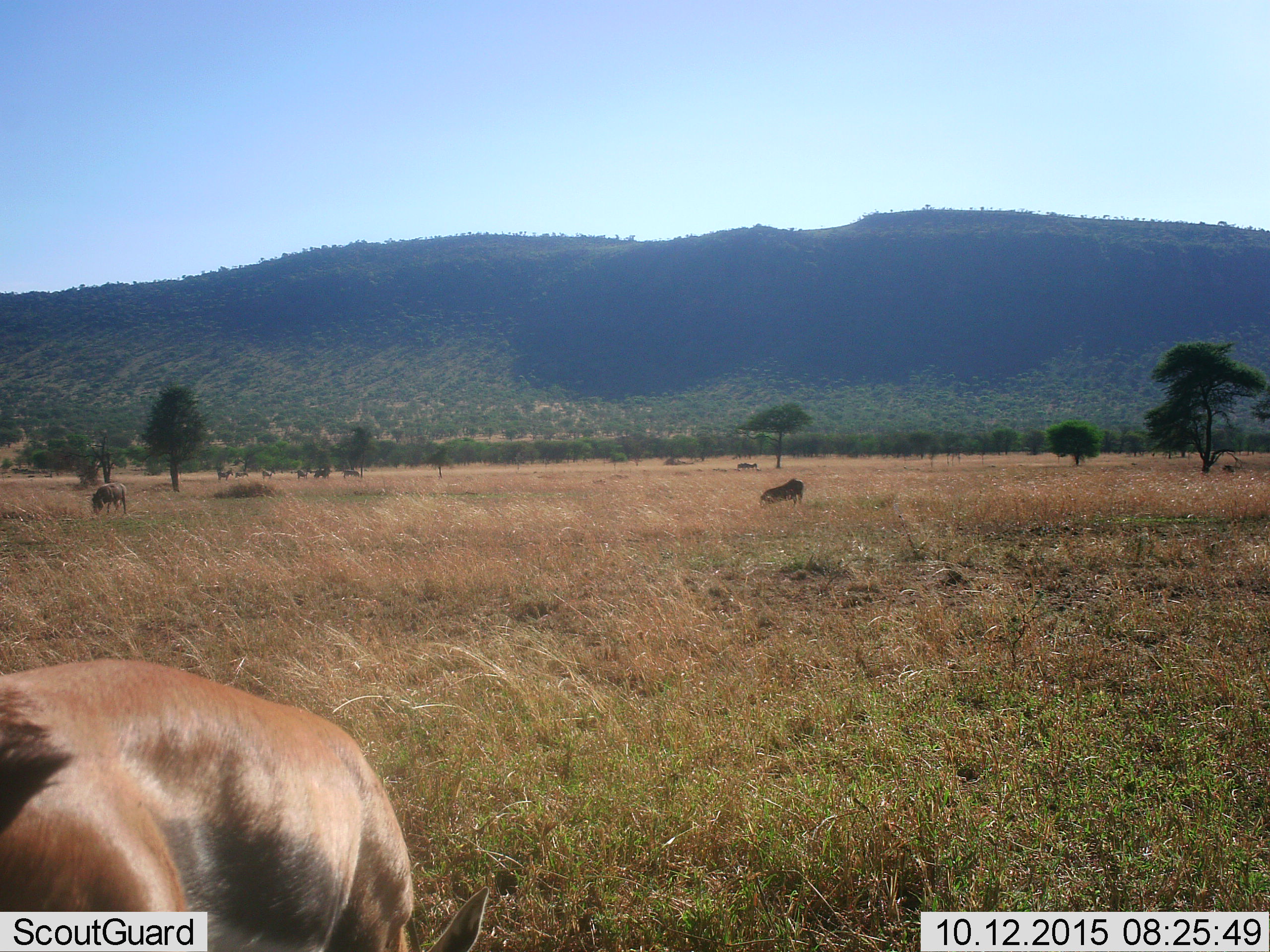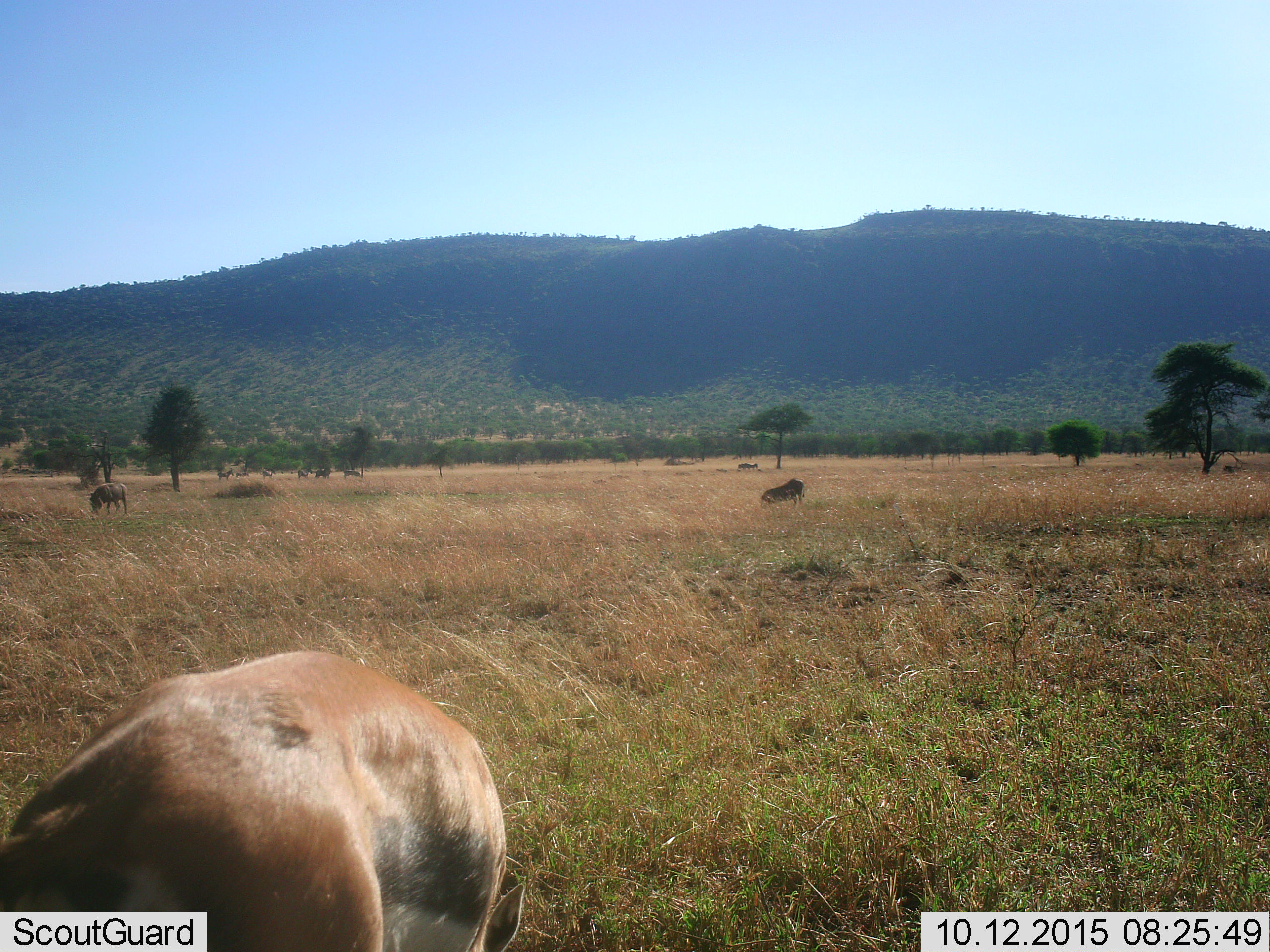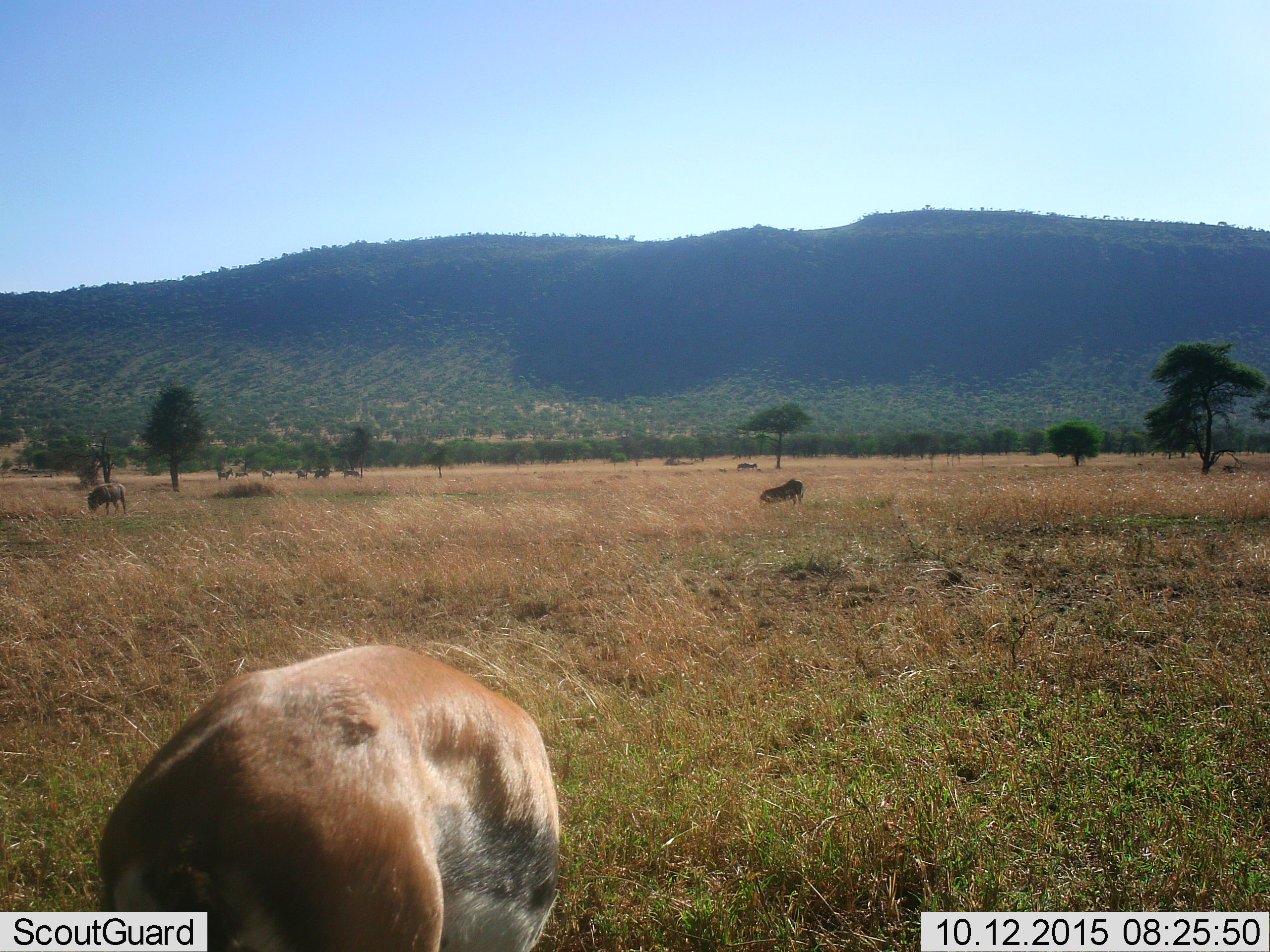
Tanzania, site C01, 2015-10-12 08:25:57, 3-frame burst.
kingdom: Animalia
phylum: Chordata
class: Mammalia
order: Artiodactyla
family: Bovidae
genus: Eudorcas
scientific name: Eudorcas thomsonii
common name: thomson's gazelle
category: gazellethomsons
Gazellethomsons (thomson's gazelle) (Eudorcas thomsonii), count 1. Behavior (volunteer vote fractions): standing 30%, resting 0%, moving 20%, interacting 0%. Young present (vote fraction): 0%. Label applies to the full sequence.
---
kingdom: Animalia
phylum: Chordata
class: Mammalia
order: Artiodactyla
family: Suidae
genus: Phacochoerus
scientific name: Phacochoerus africanus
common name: warthog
Warthog (Phacochoerus africanus), count 2. Behavior (volunteer vote fractions): standing 62%, resting 0%, moving 0%, interacting 0%. Young present (vote fraction): 0%. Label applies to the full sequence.